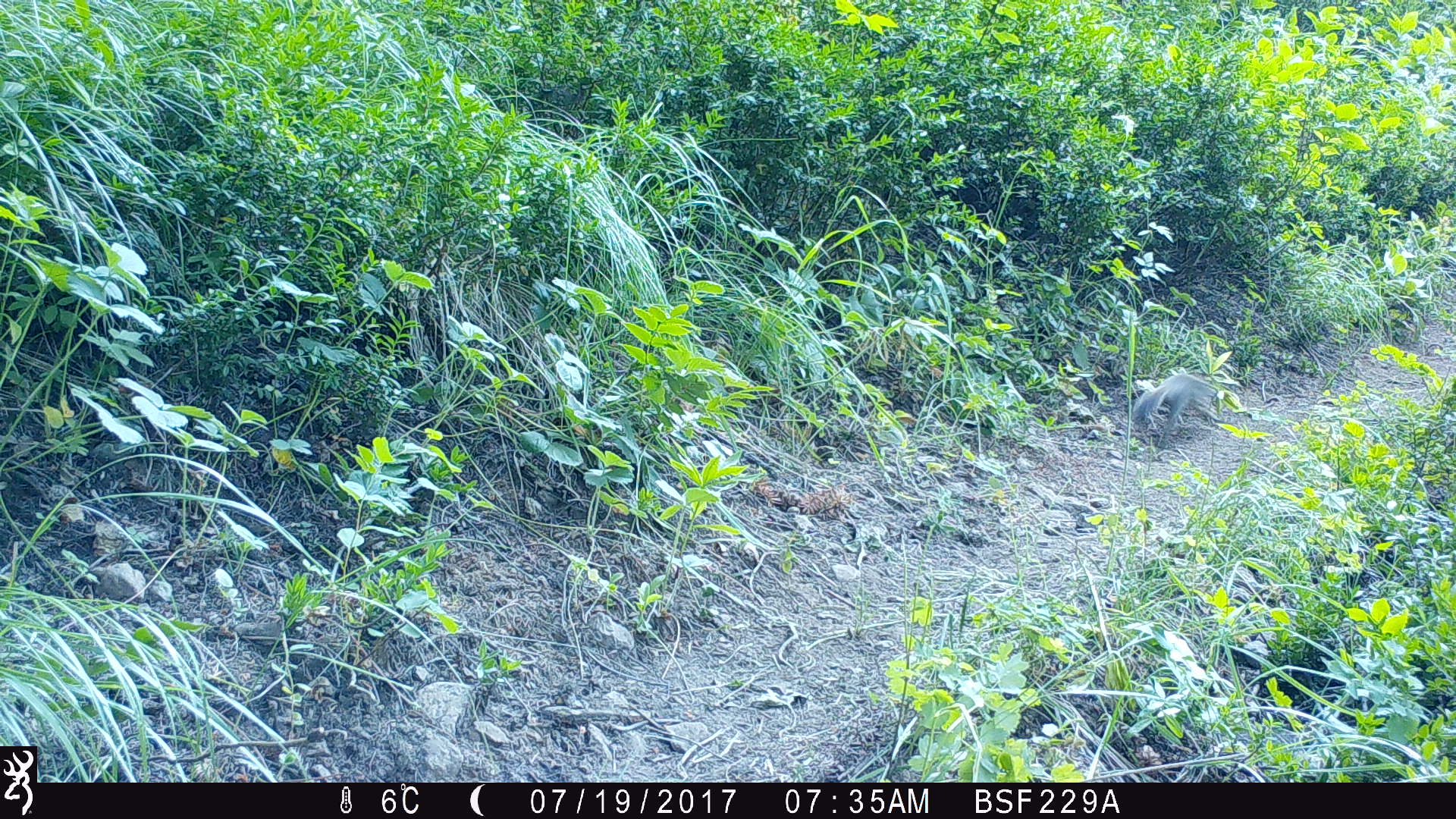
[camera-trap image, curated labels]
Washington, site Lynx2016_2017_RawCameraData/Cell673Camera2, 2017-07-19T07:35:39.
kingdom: Animalia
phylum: Chordata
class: Mammalia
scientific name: Mammalia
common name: small mammal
Small mammal (Mammalia). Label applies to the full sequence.